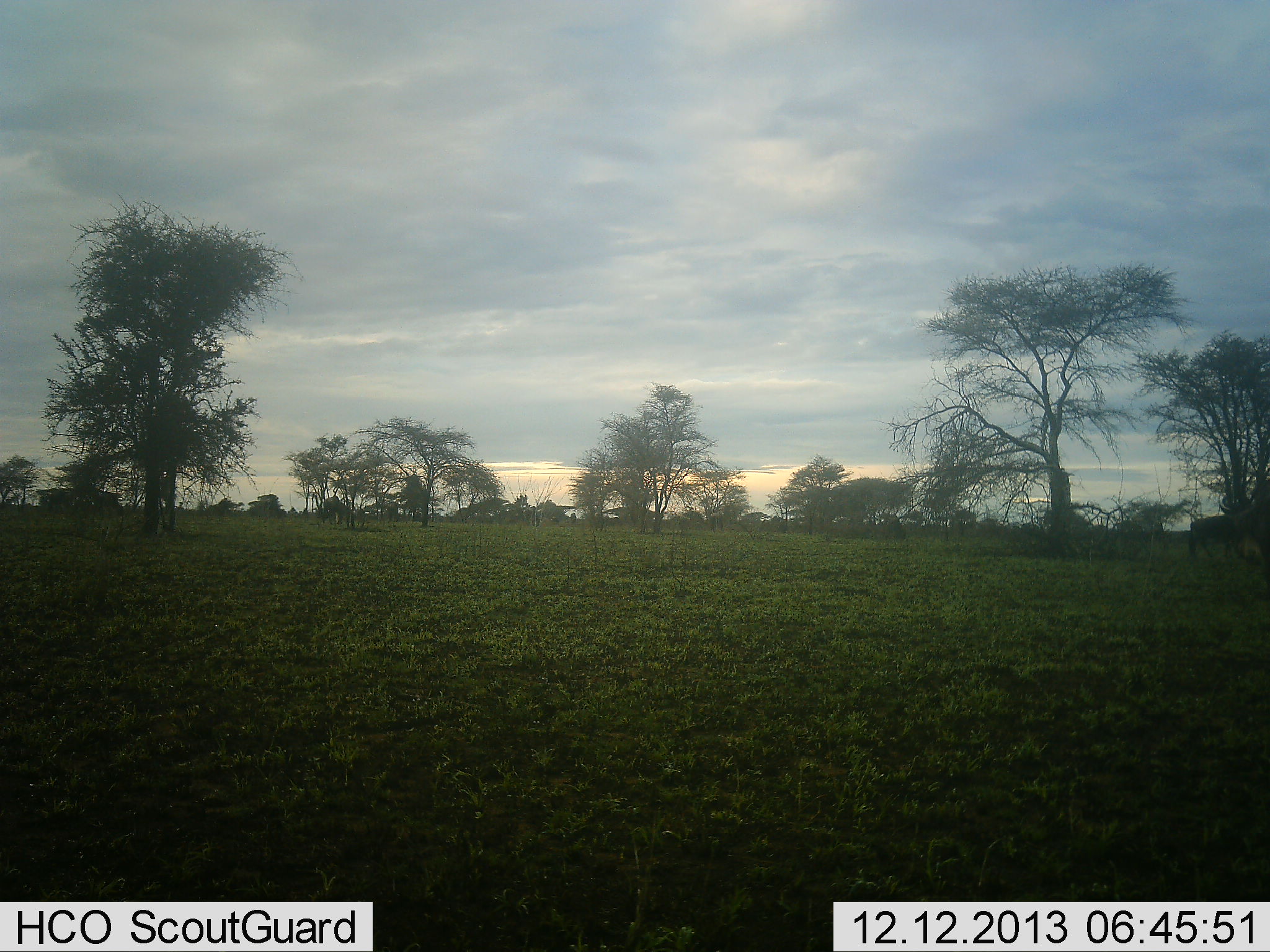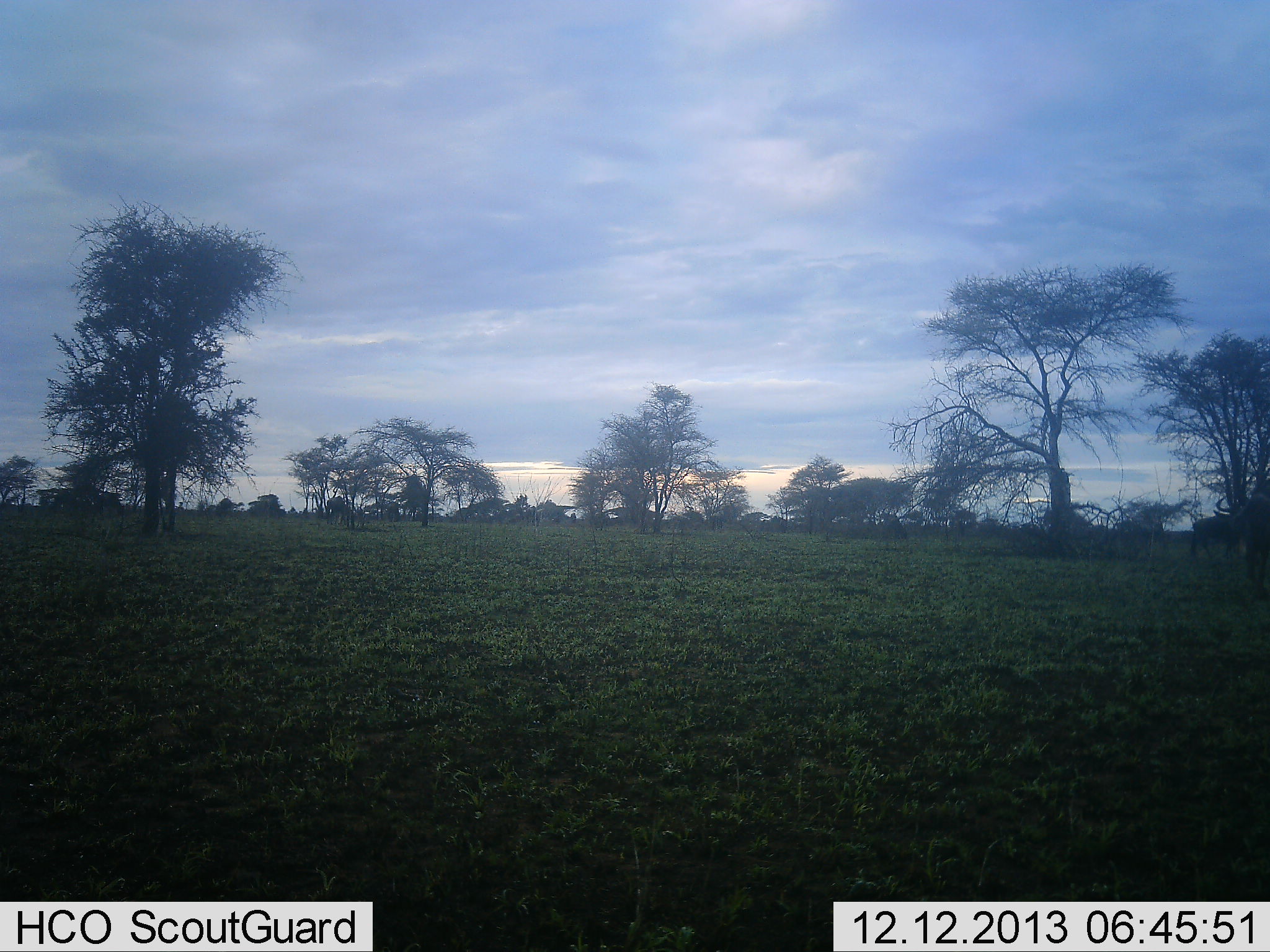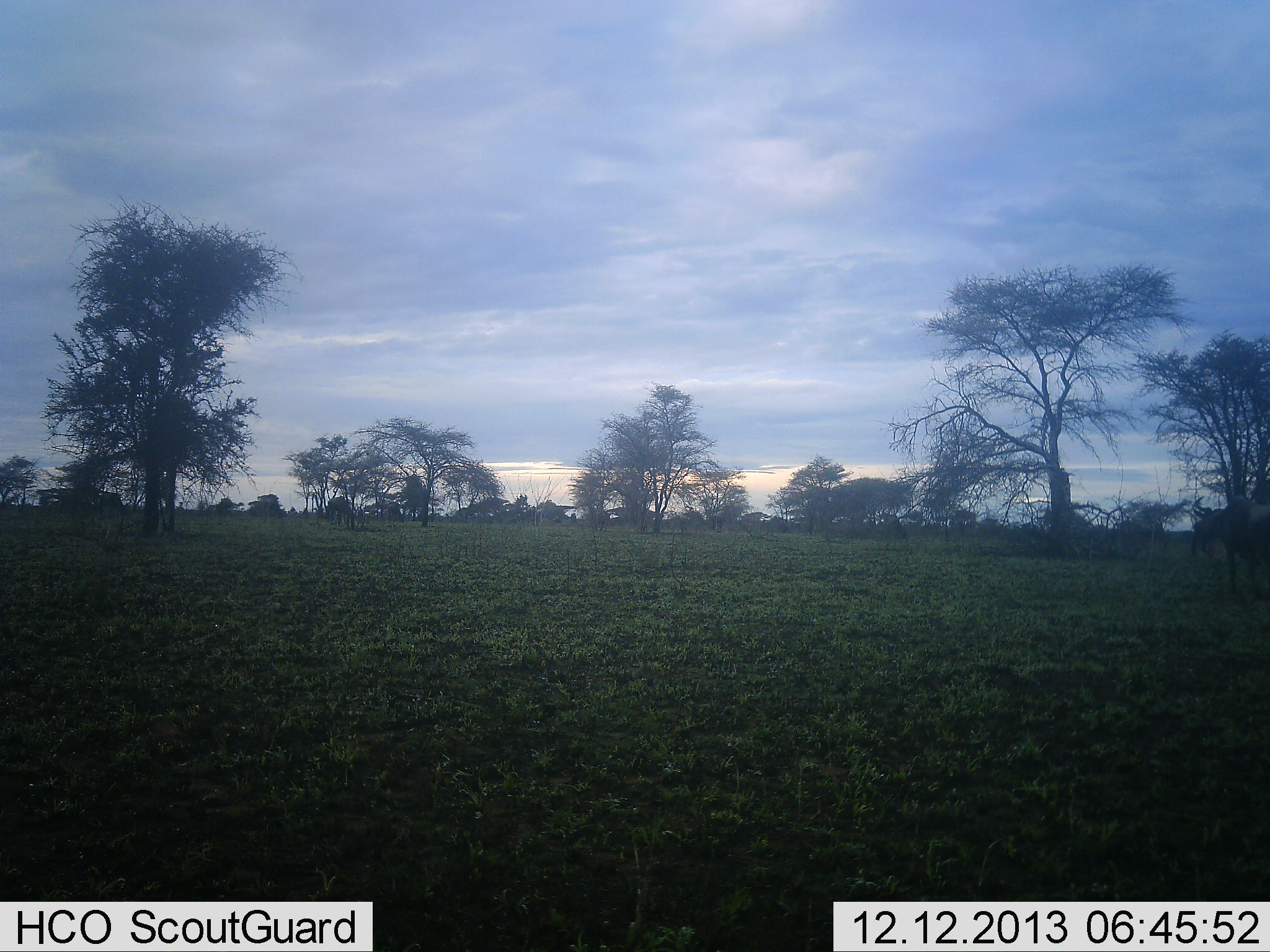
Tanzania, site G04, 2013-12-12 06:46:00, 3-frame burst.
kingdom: Animalia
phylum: Chordata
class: Mammalia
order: Artiodactyla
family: Bovidae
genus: Connochaetes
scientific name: Connochaetes taurinus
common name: blue wildebeest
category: wildebeest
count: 4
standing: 30%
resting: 0%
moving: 80%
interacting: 0%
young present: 0%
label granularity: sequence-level